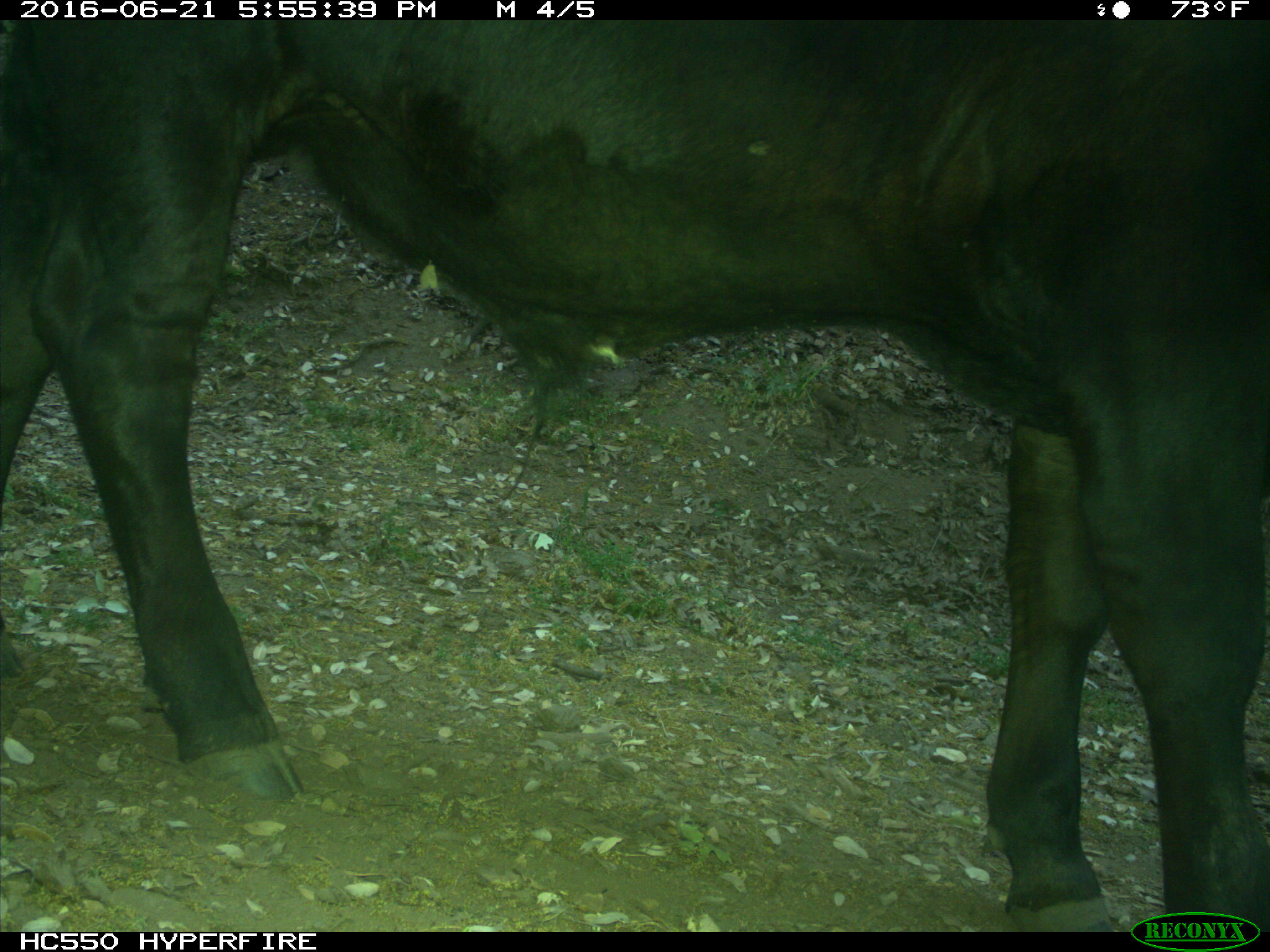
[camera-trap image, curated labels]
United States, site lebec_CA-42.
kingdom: Animalia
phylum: Chordata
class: Mammalia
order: Artiodactyla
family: Bovidae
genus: Bos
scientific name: Bos taurus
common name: domestic cow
Bos taurus (domestic cow).